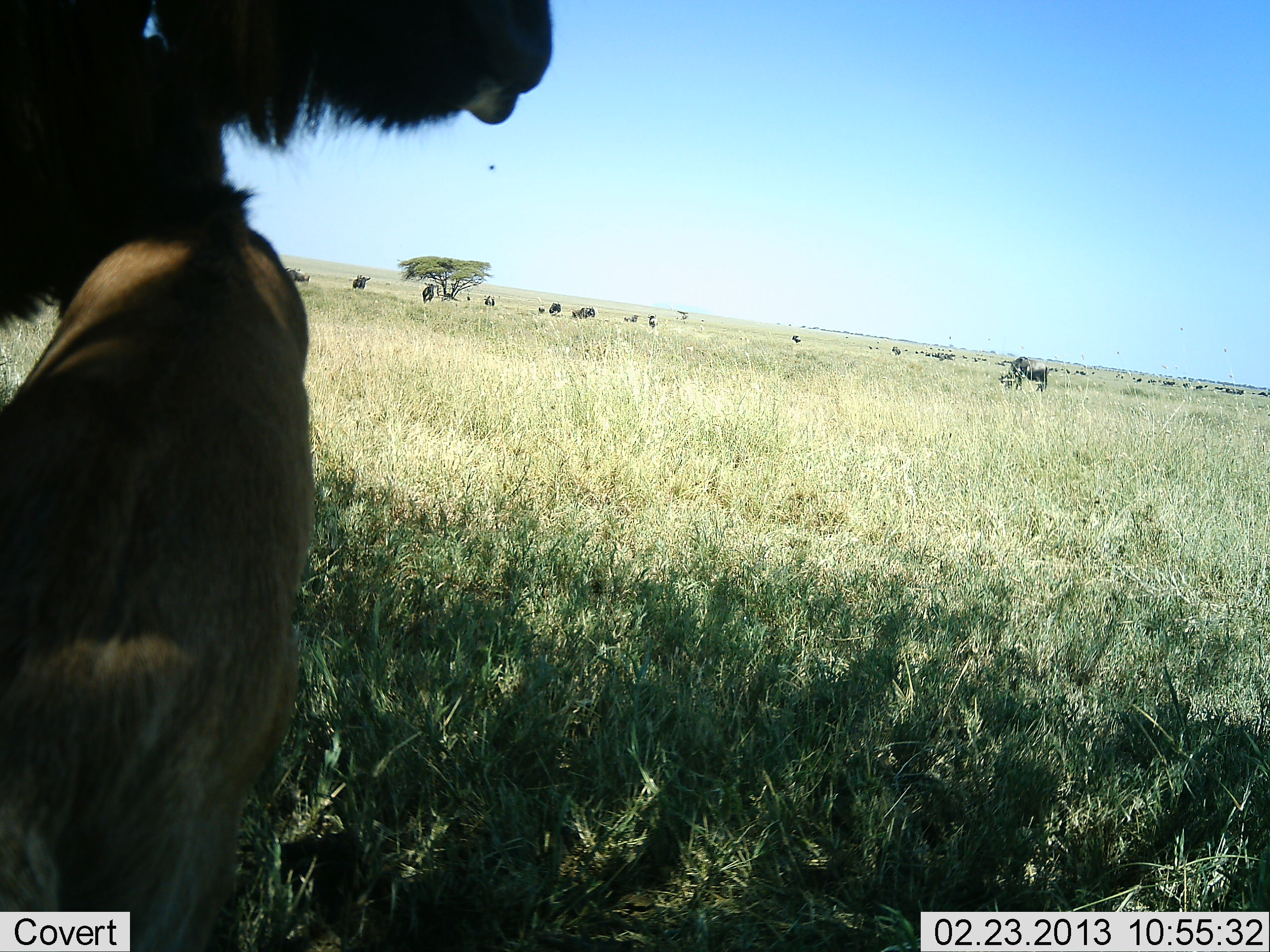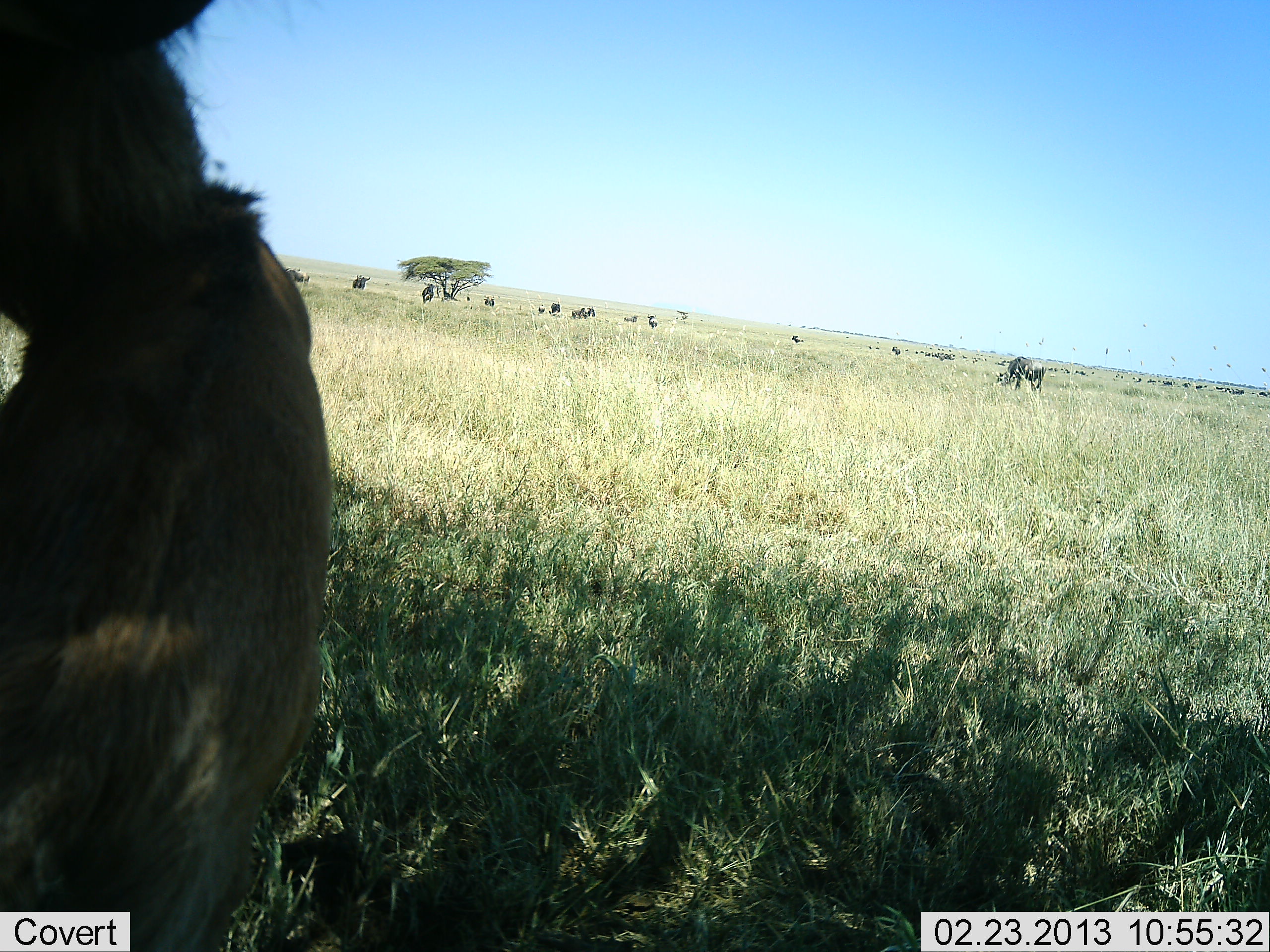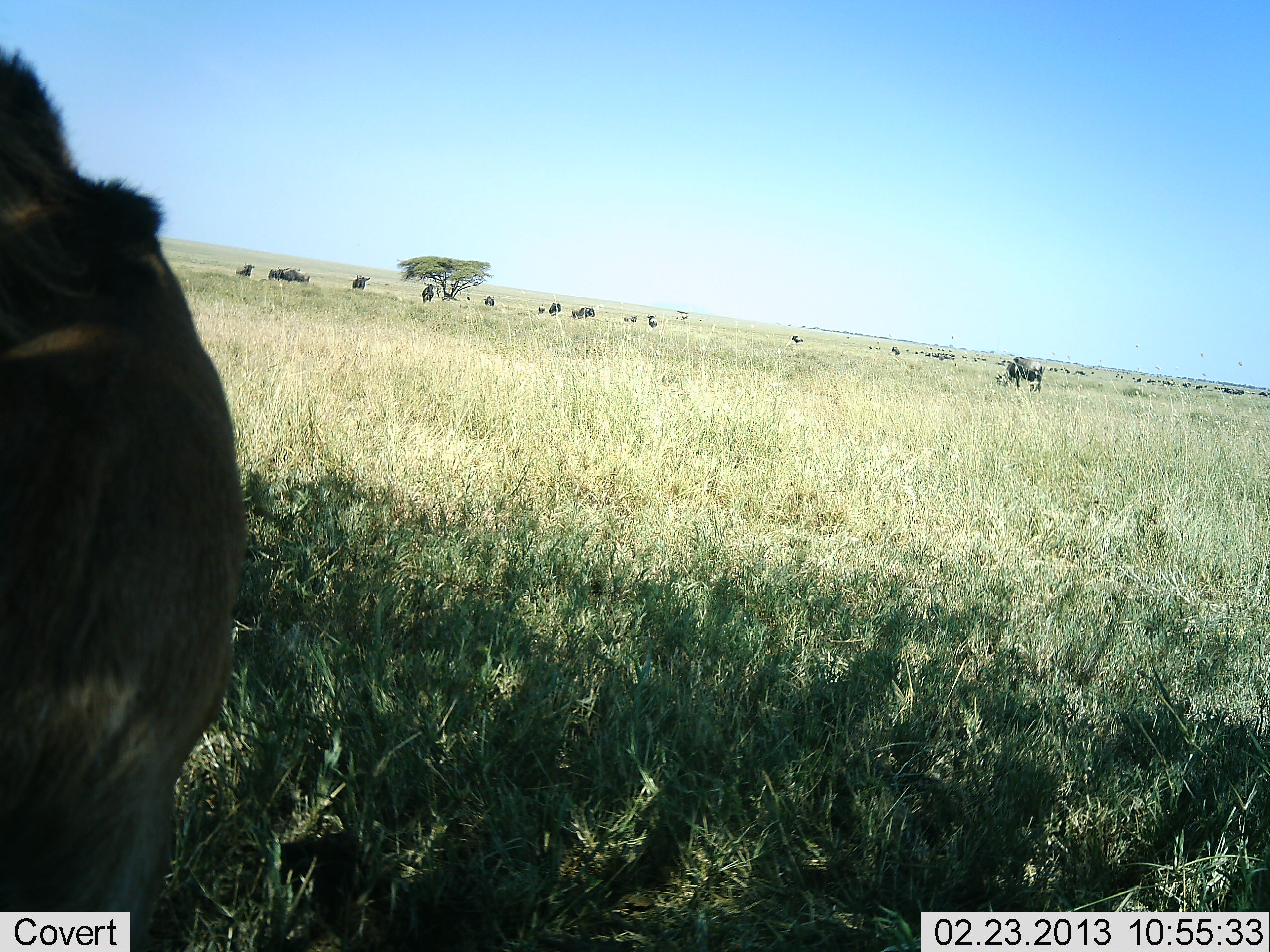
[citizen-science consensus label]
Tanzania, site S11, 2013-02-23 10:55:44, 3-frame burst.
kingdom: Animalia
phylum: Chordata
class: Mammalia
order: Artiodactyla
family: Bovidae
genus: Connochaetes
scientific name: Connochaetes taurinus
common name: blue wildebeest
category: wildebeest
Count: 11-50.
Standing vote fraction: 74%.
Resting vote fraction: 7%.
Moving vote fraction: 4%.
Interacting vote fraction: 7%.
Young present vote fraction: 70%.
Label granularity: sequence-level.